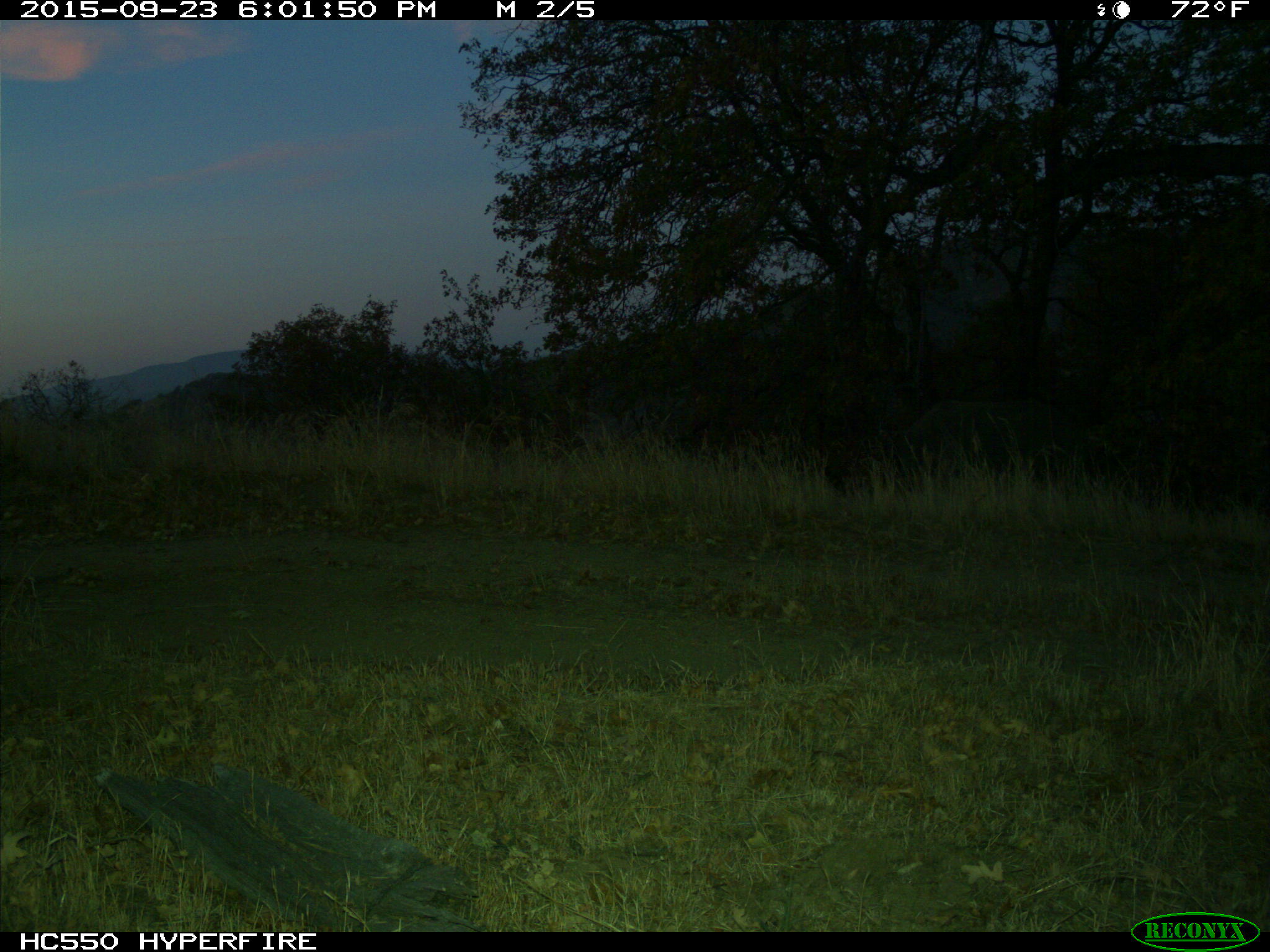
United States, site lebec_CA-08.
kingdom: Animalia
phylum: Chordata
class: Mammalia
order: Artiodactyla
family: Suidae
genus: Sus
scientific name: Sus scrofa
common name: wild boar